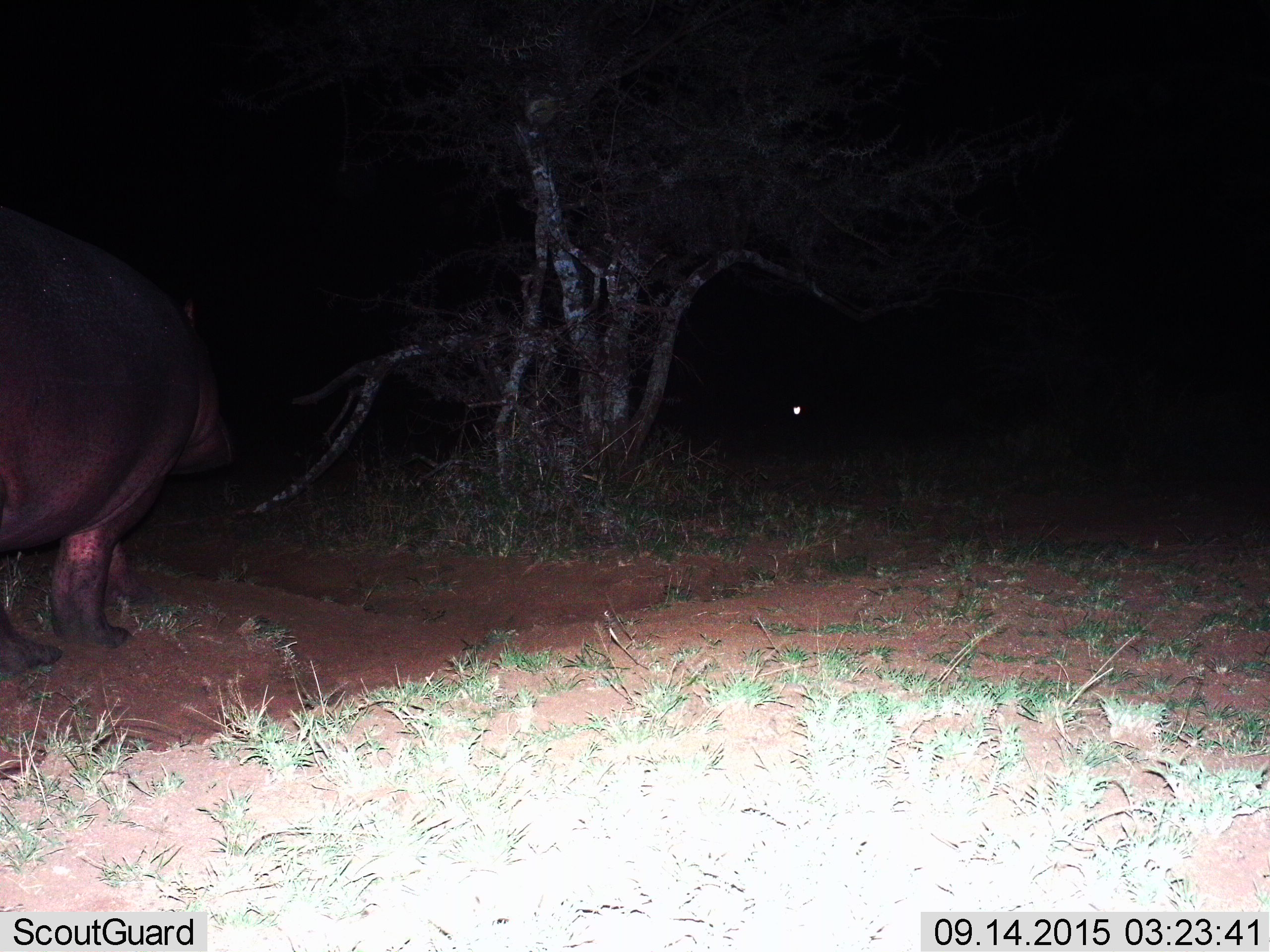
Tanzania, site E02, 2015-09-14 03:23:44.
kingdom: Animalia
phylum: Chordata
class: Mammalia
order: Artiodactyla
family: Hippopotamidae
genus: Hippopotamus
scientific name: Hippopotamus amphibius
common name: hippopotamus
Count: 1.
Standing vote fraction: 65%.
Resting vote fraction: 0%.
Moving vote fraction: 41%.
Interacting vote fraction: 0%.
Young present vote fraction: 0%.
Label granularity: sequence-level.